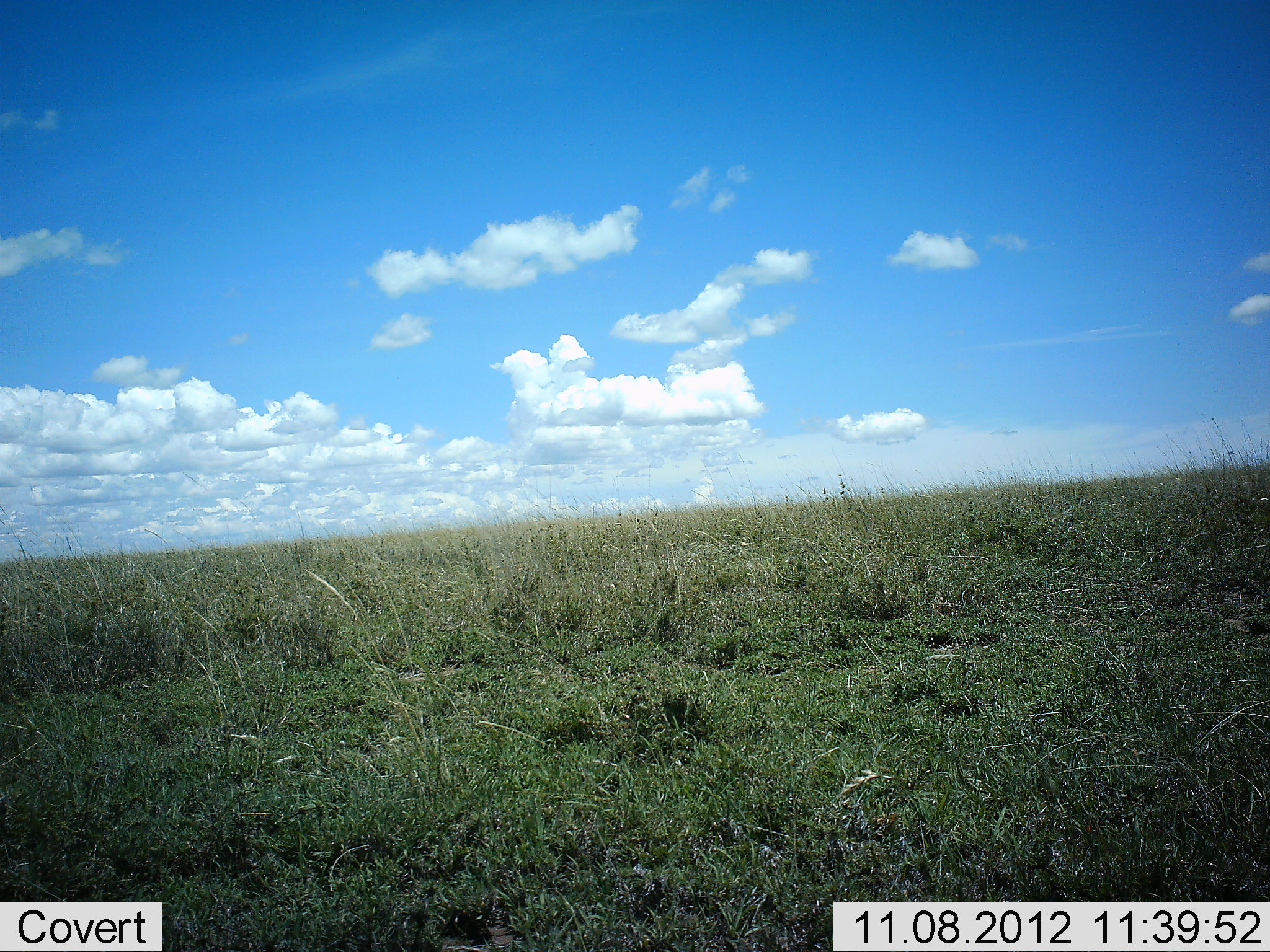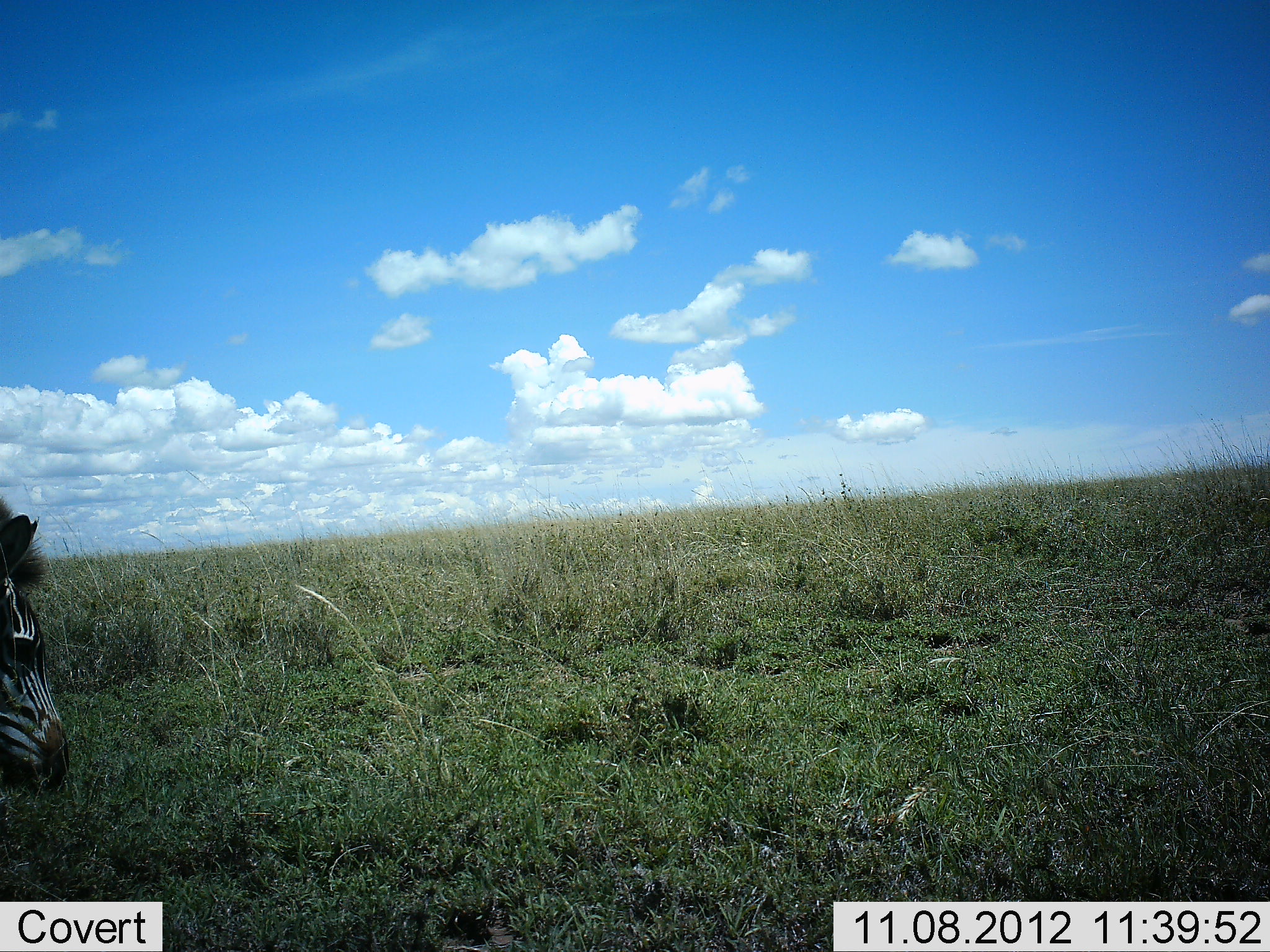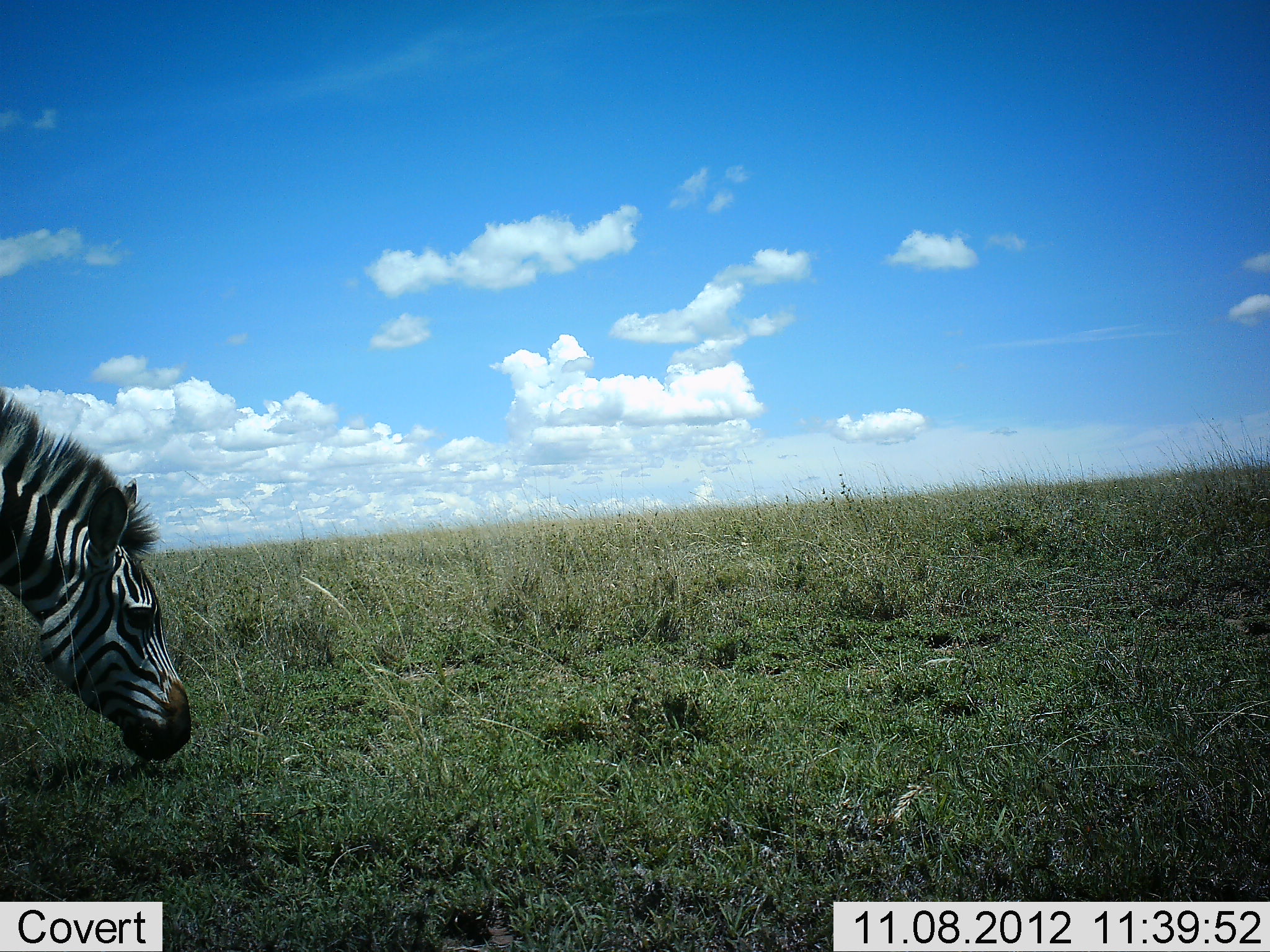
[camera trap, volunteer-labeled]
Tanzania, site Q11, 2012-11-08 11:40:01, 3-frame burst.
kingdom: Animalia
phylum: Chordata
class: Mammalia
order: Perissodactyla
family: Equidae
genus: Equus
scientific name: Equus quagga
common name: plains zebra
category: zebra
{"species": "zebra (plains zebra) (Equus quagga)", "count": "1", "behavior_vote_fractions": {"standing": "0%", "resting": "0%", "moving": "80%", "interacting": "0%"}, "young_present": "0%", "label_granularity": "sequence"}